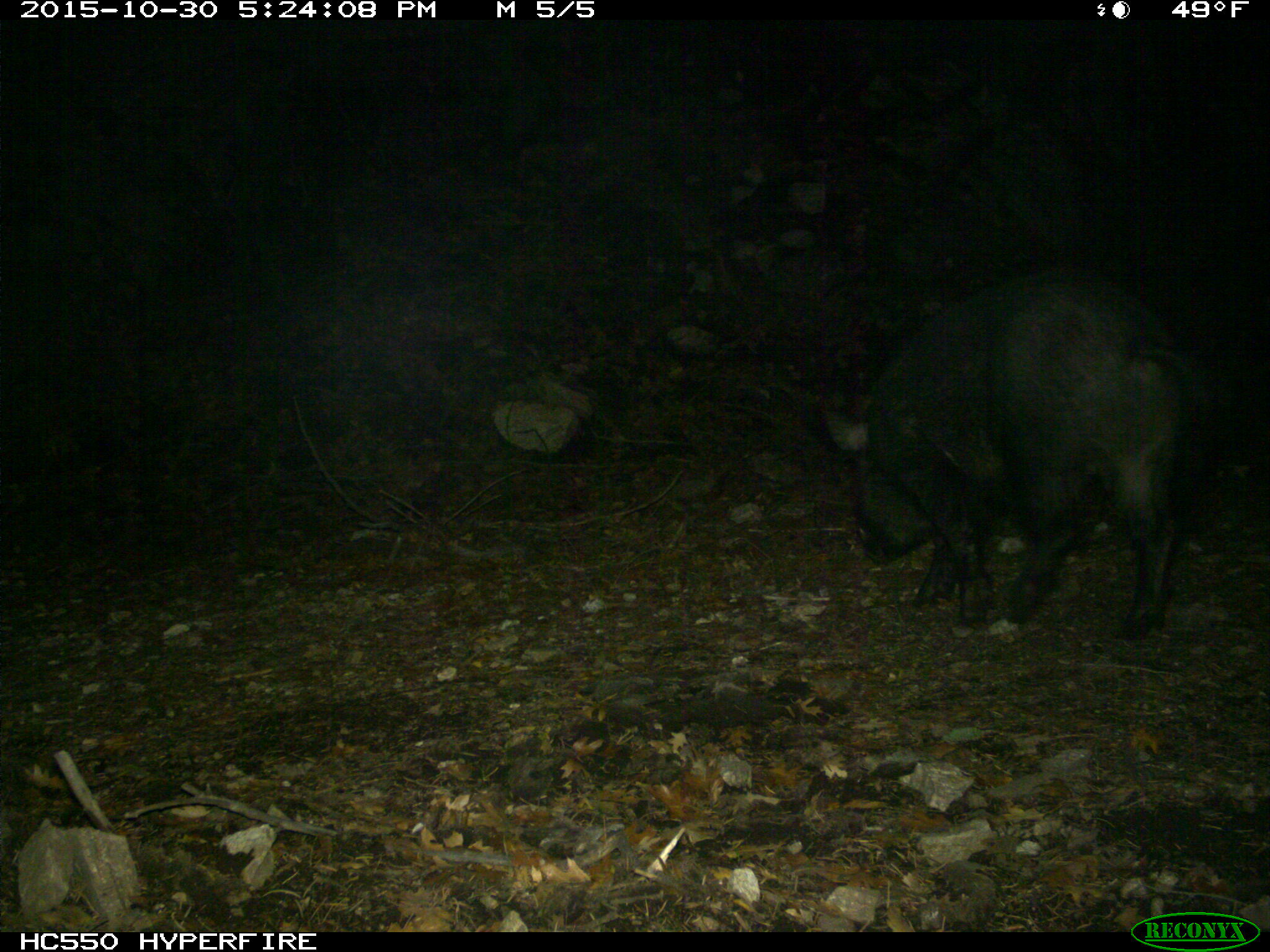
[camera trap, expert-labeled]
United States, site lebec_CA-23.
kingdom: Animalia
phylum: Chordata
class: Mammalia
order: Artiodactyla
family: Suidae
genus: Sus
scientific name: Sus scrofa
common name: wild boar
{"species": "Sus scrofa (wild boar)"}